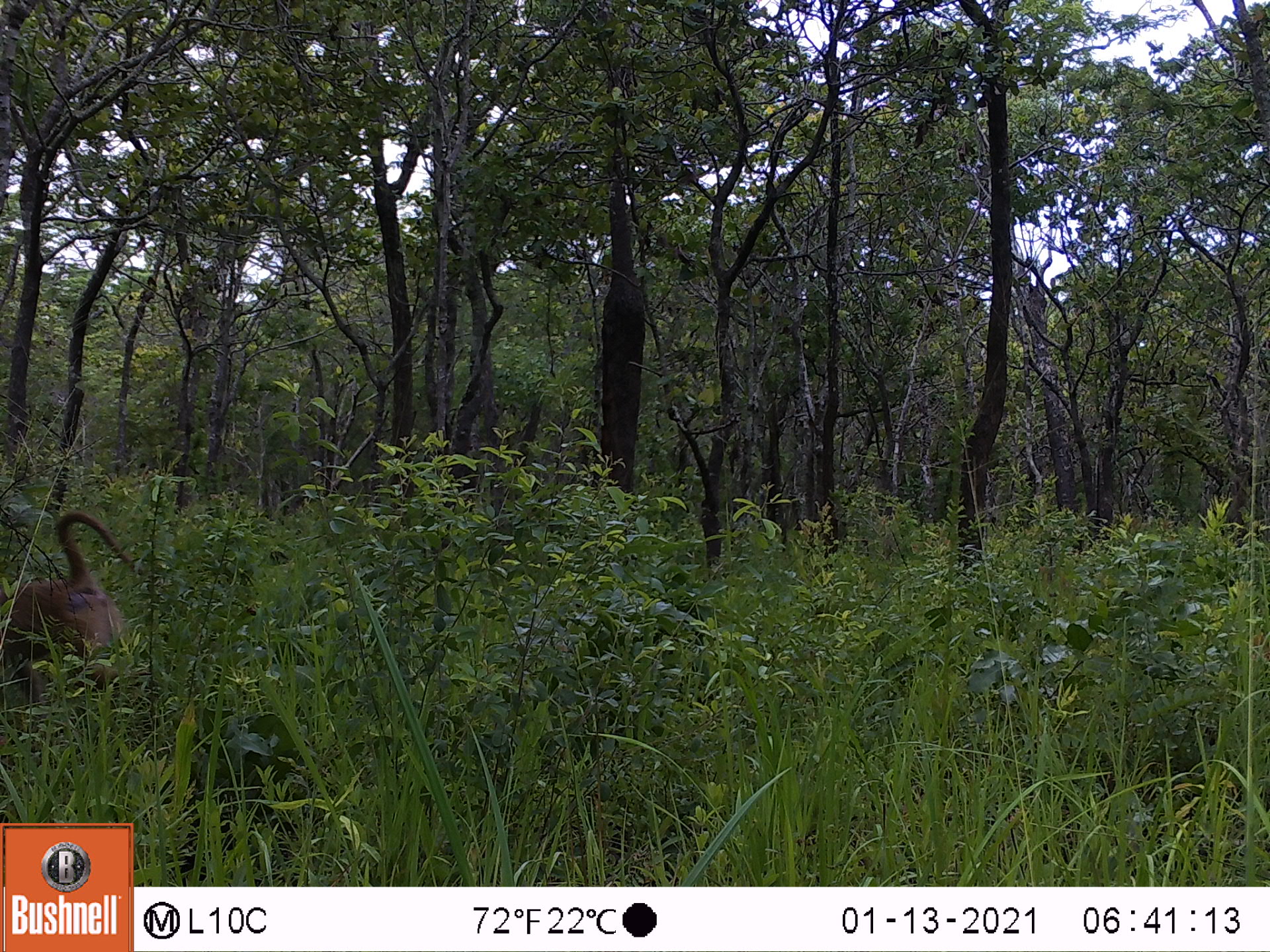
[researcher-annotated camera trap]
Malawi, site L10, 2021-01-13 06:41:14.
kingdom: Animalia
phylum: Chordata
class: Mammalia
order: Primates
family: Cercopithecidae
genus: Papio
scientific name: Papio cynocephalus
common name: yellow baboon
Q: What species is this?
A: Yellow baboon (Papio cynocephalus).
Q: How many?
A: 1.